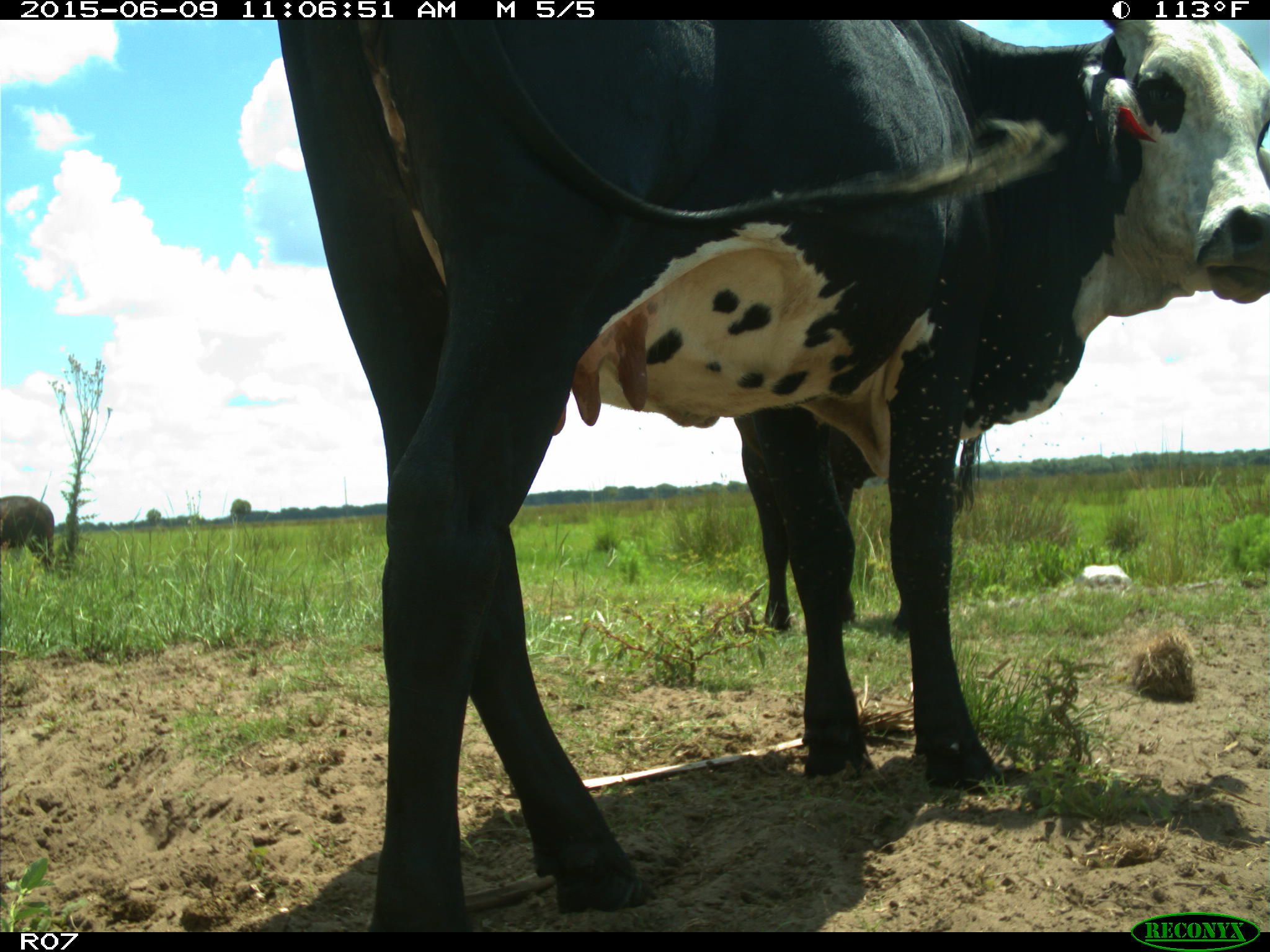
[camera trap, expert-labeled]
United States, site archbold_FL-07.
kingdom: Animalia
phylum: Chordata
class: Mammalia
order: Artiodactyla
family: Bovidae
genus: Bos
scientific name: Bos taurus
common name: domestic cow